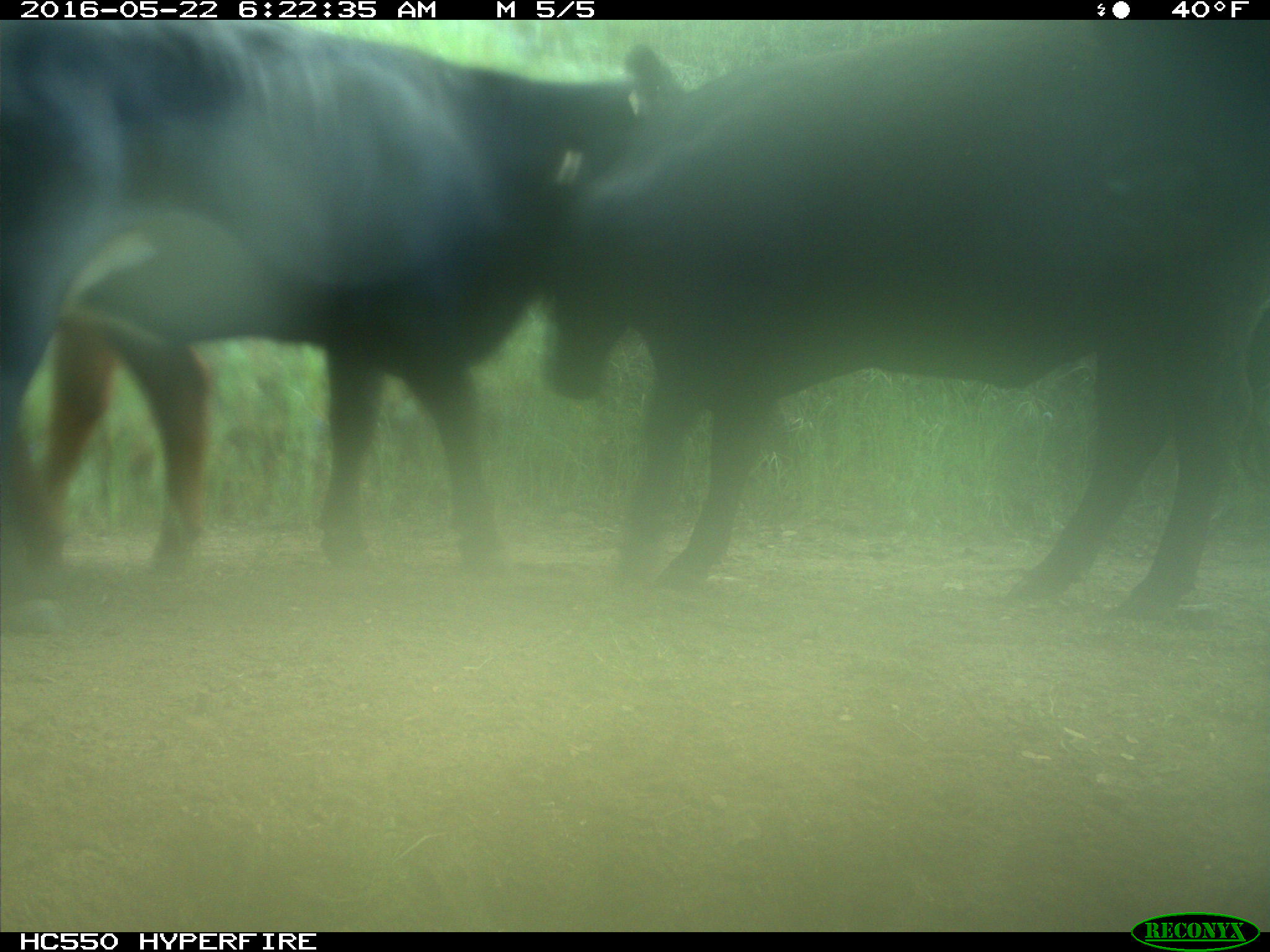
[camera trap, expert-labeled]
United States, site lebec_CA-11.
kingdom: Animalia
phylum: Chordata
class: Mammalia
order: Artiodactyla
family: Bovidae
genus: Bos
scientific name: Bos taurus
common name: domestic cow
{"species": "Bos taurus (domestic cow)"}